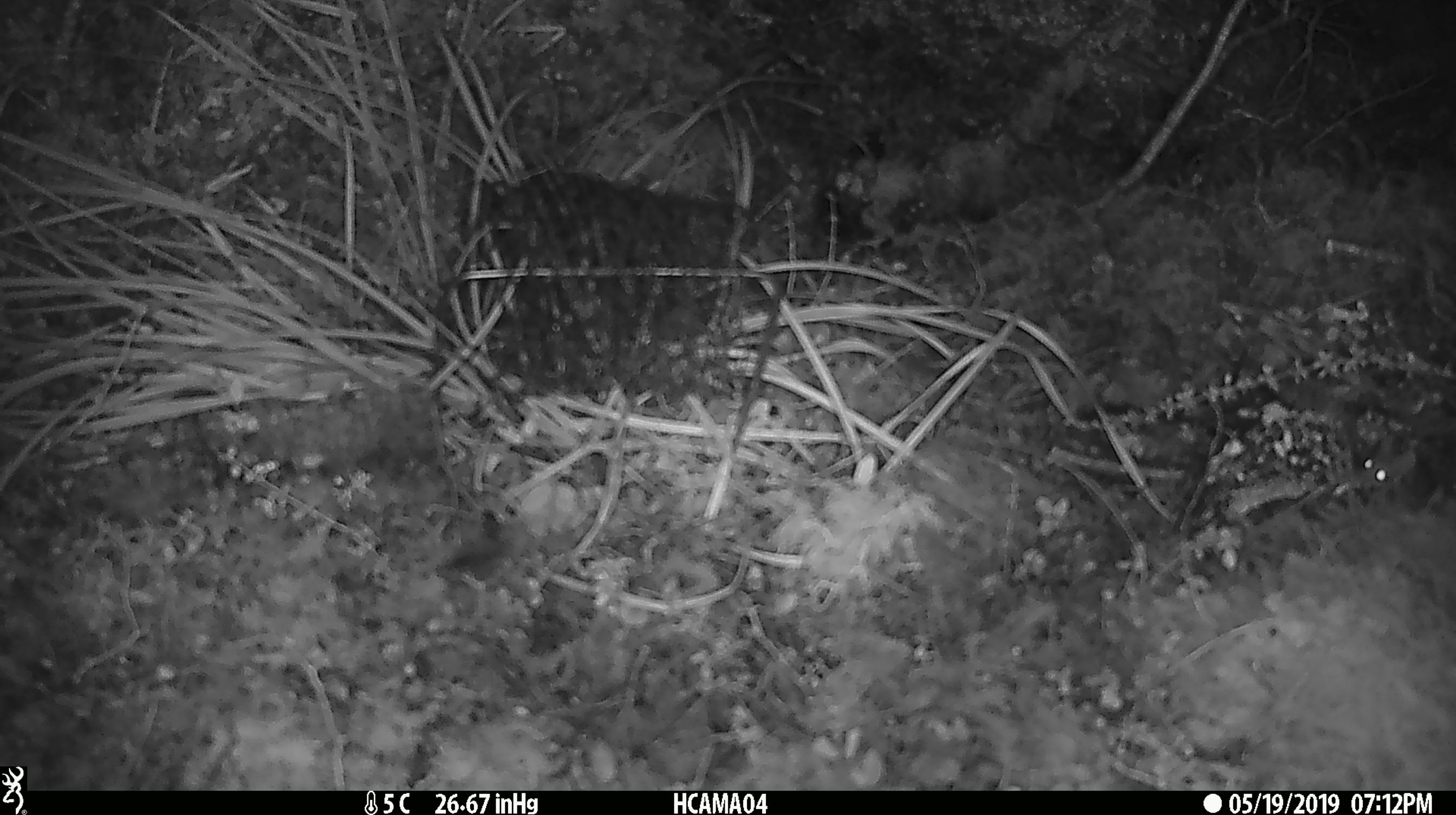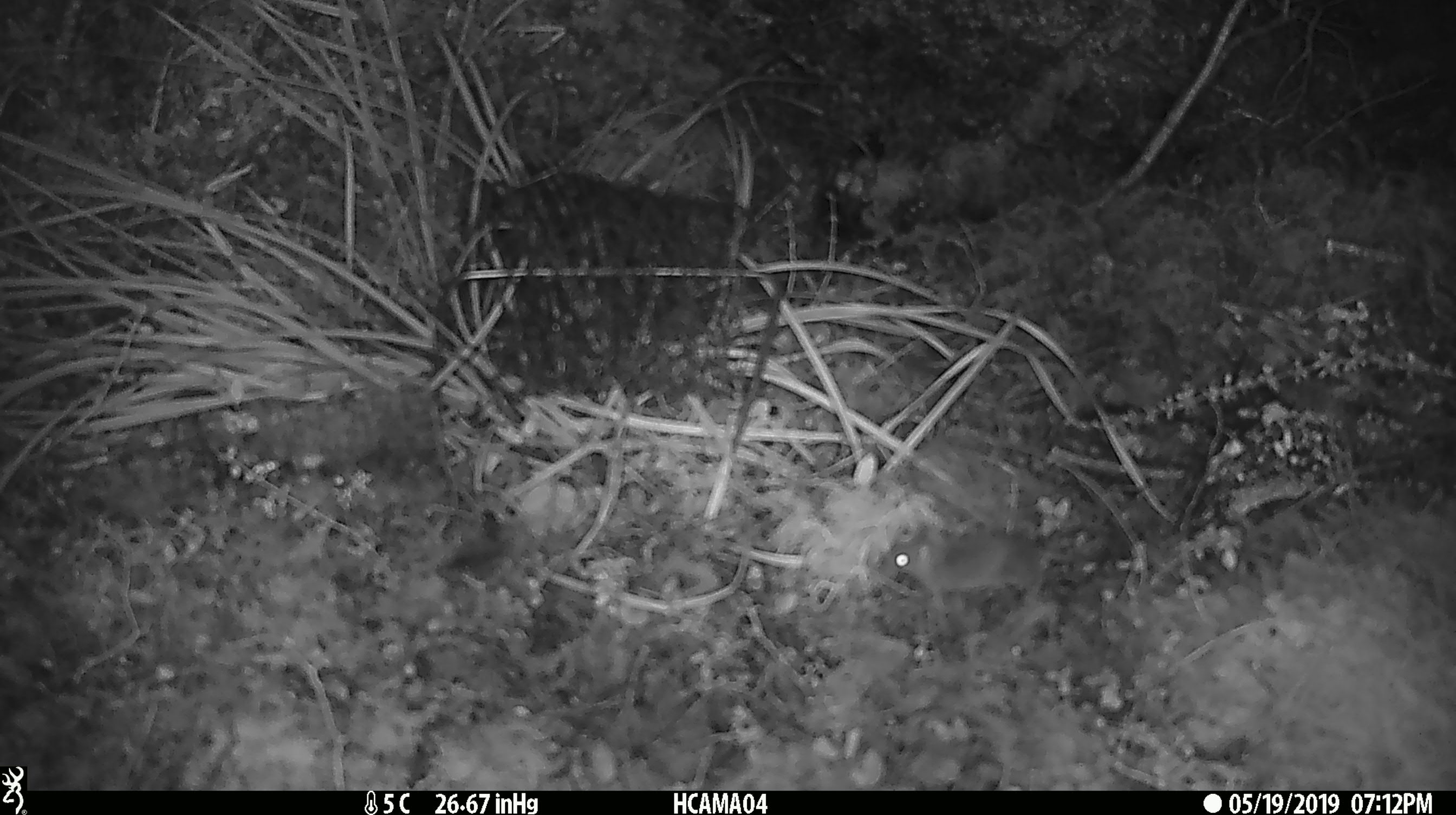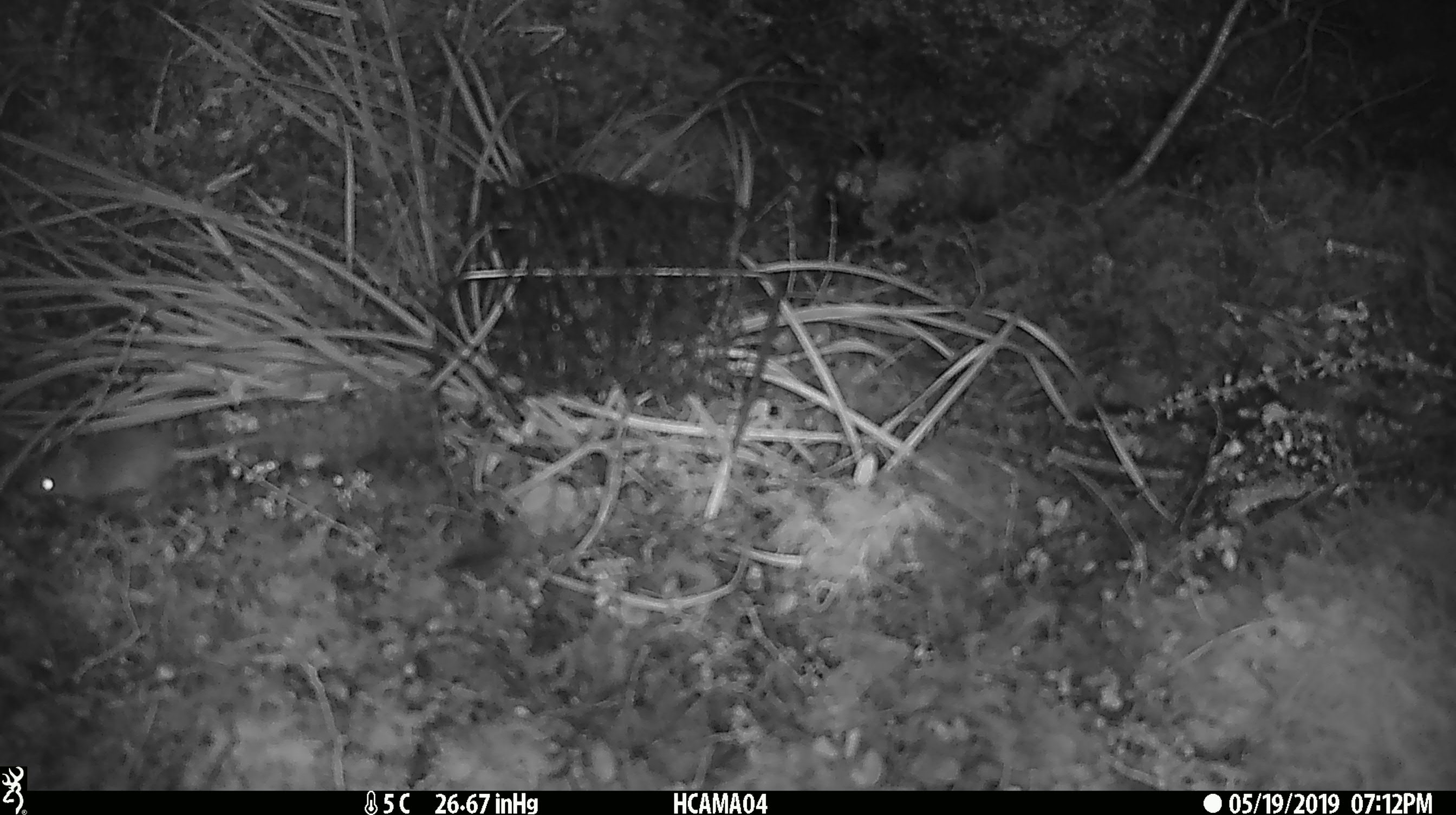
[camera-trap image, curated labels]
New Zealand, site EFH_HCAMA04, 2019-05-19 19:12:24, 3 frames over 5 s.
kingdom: Animalia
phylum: Chordata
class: Mammalia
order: Rodentia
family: Muridae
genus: Mus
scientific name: Mus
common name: mouse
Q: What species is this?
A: Mouse (Mus).